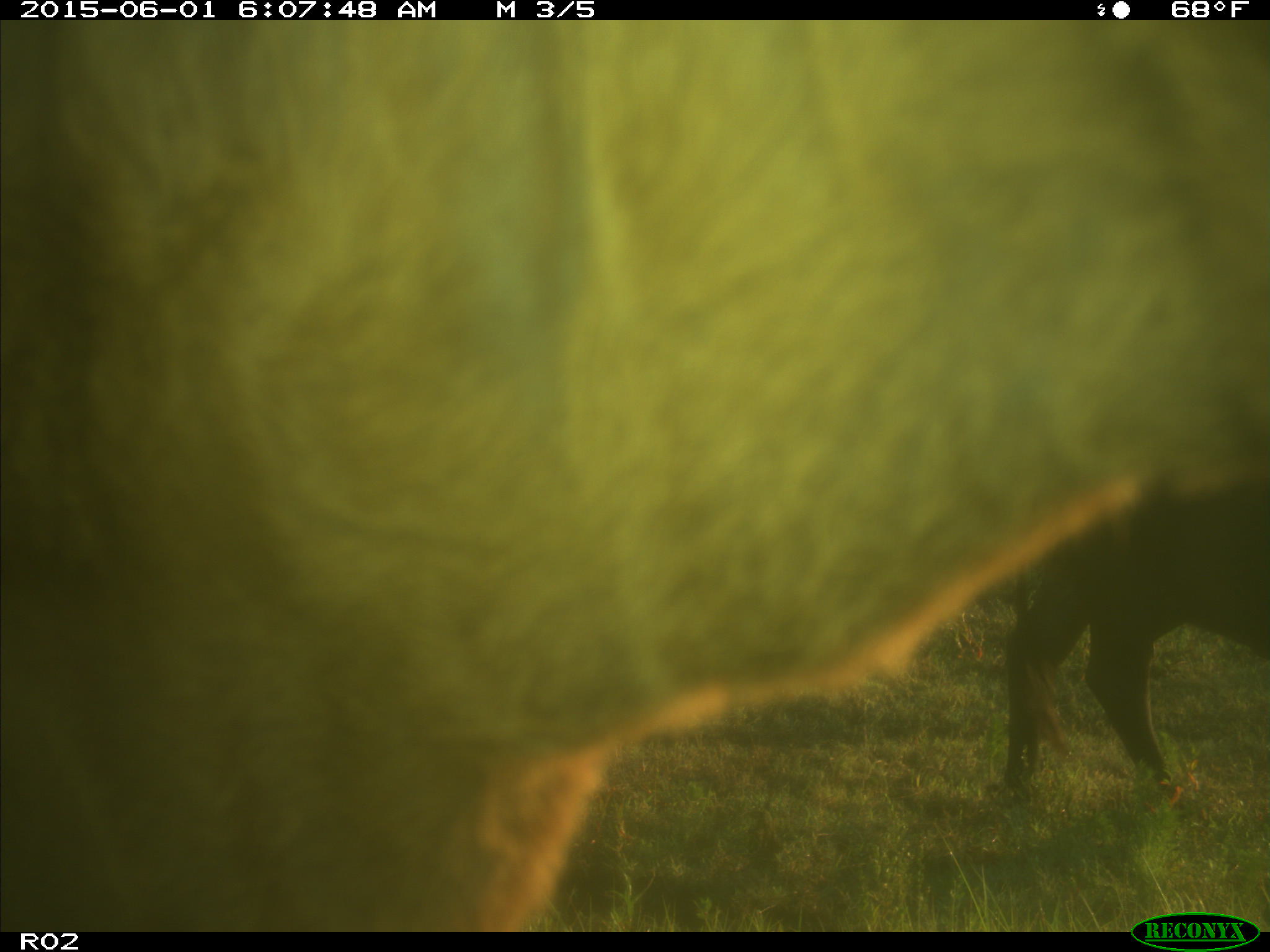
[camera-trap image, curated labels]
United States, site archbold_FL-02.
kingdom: Animalia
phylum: Chordata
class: Mammalia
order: Artiodactyla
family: Bovidae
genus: Bos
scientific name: Bos taurus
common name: domestic cow